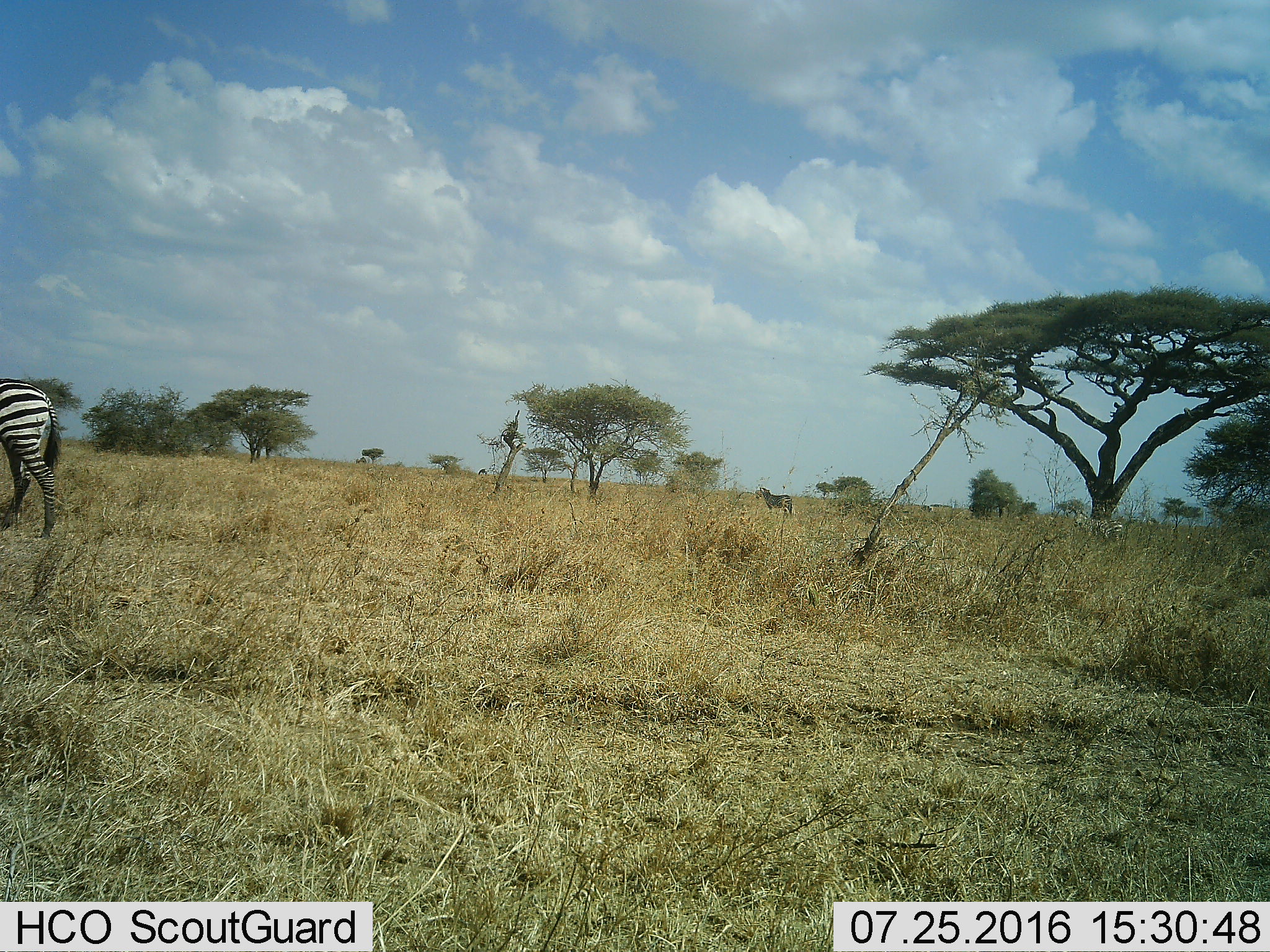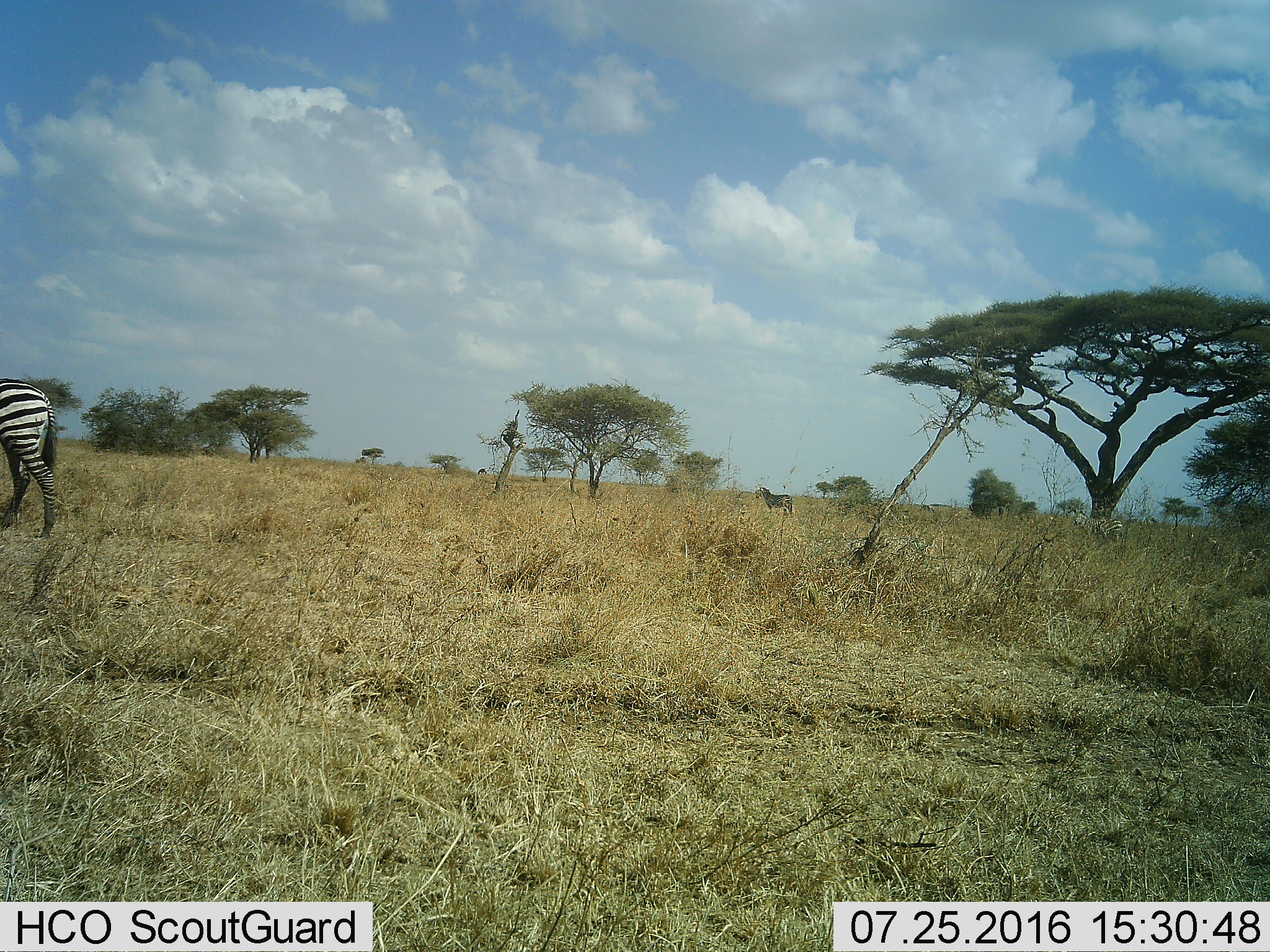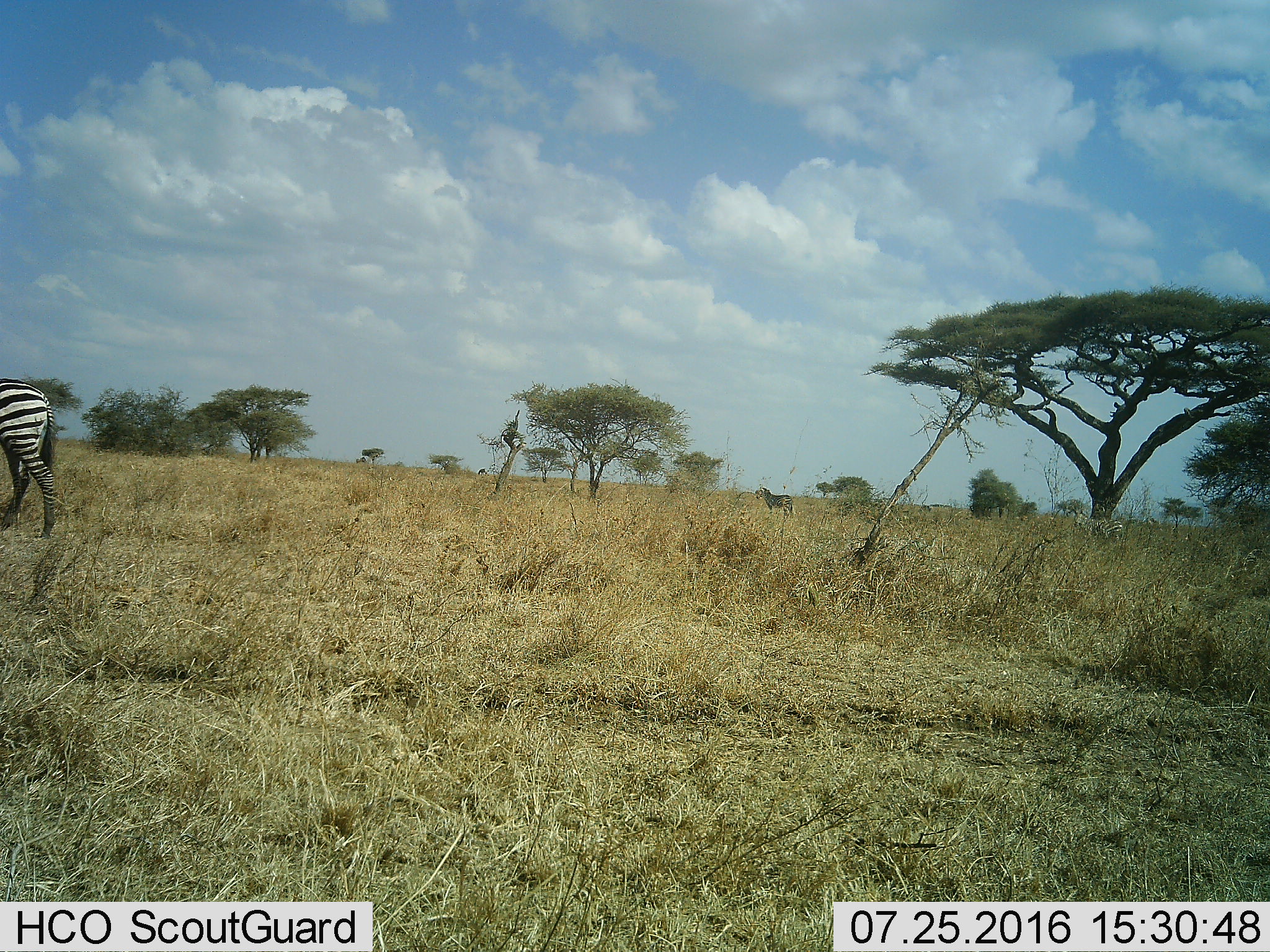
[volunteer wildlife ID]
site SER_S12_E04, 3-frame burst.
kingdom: Animalia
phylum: Chordata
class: Mammalia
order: Perissodactyla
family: Equidae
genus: Equus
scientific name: Equus quagga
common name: plains zebra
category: zebraplains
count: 3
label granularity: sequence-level